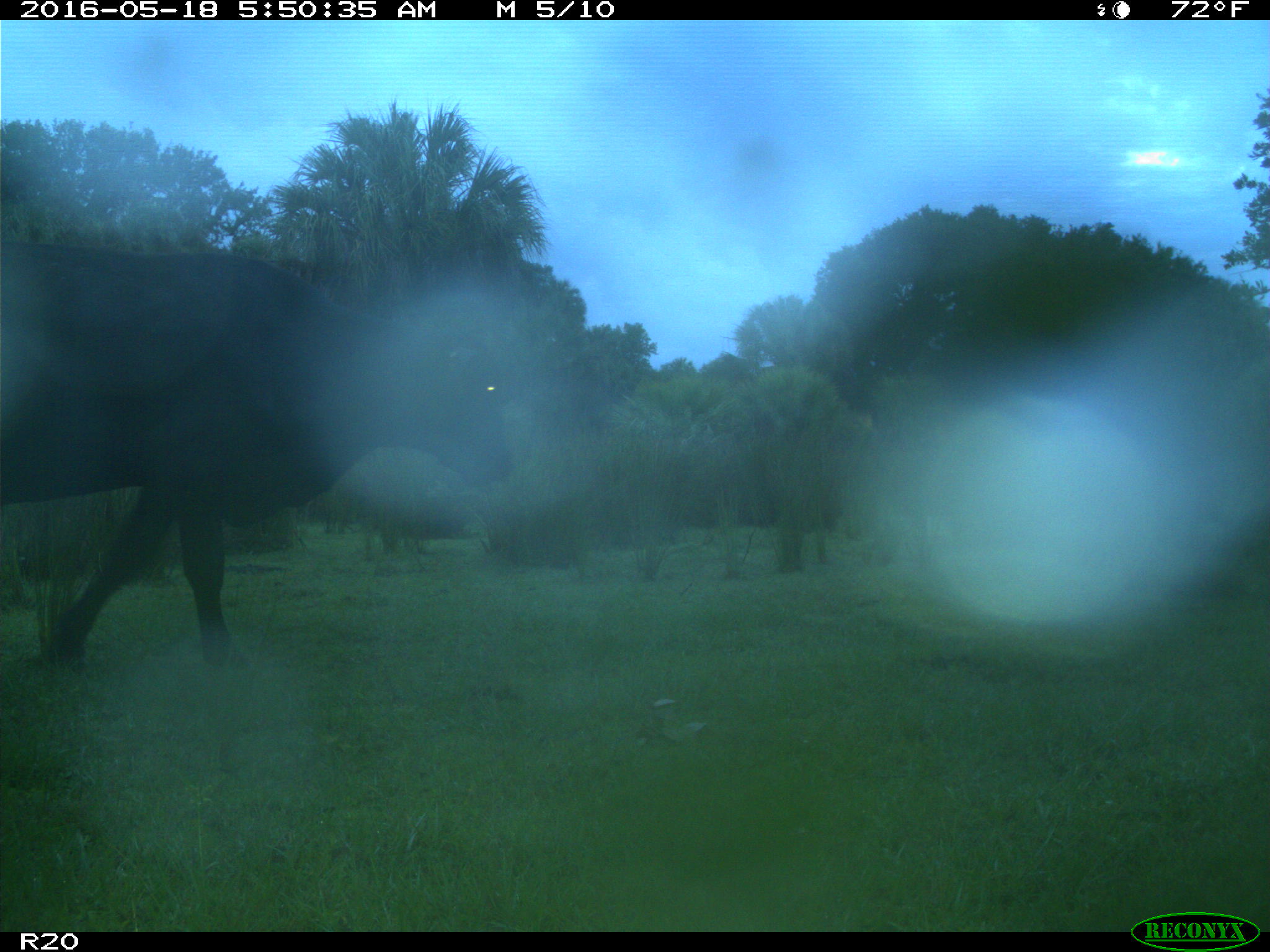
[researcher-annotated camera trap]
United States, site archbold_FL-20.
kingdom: Animalia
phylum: Chordata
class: Mammalia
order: Artiodactyla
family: Bovidae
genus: Bos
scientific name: Bos taurus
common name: domestic cow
Bos taurus (domestic cow).